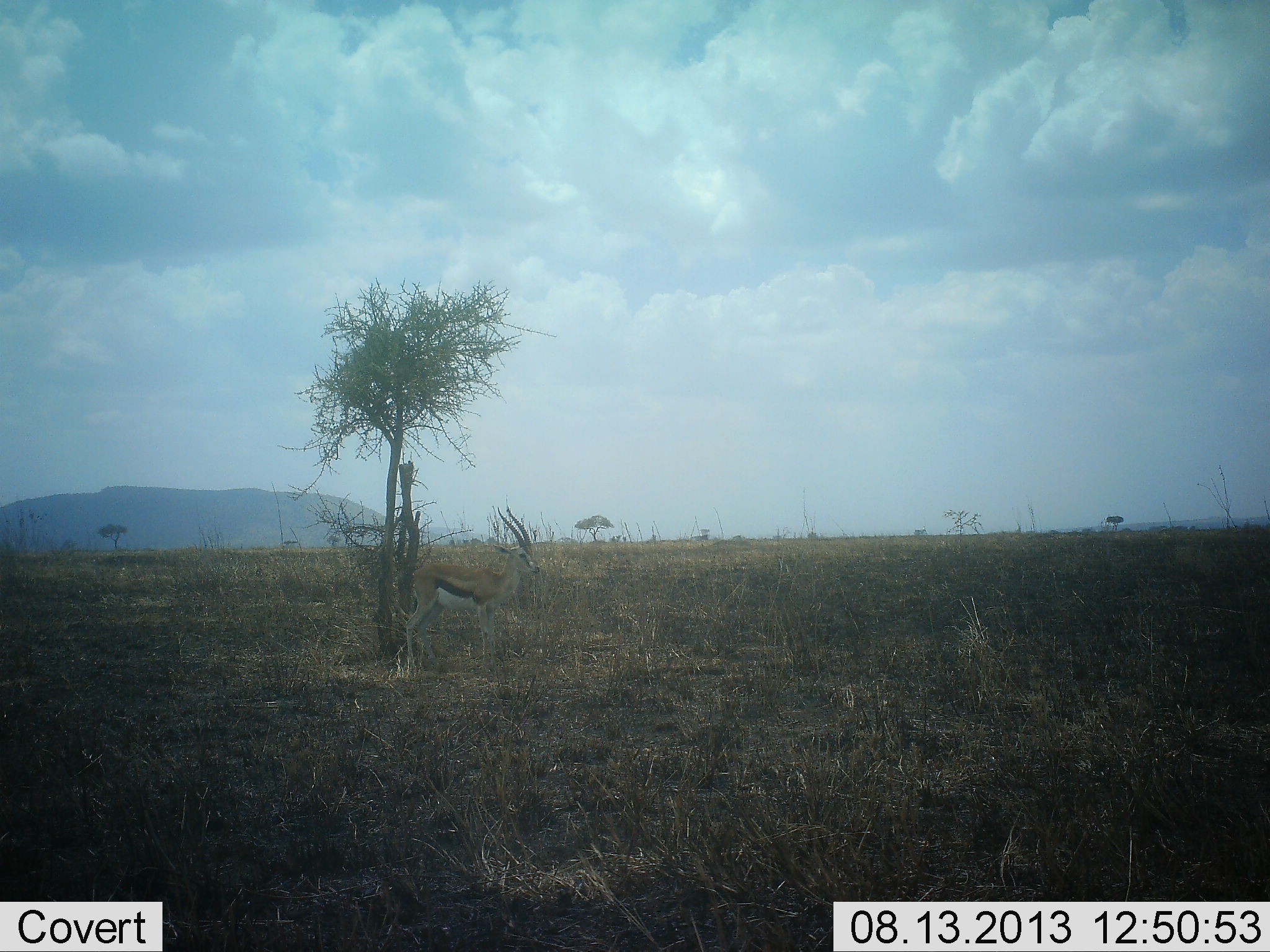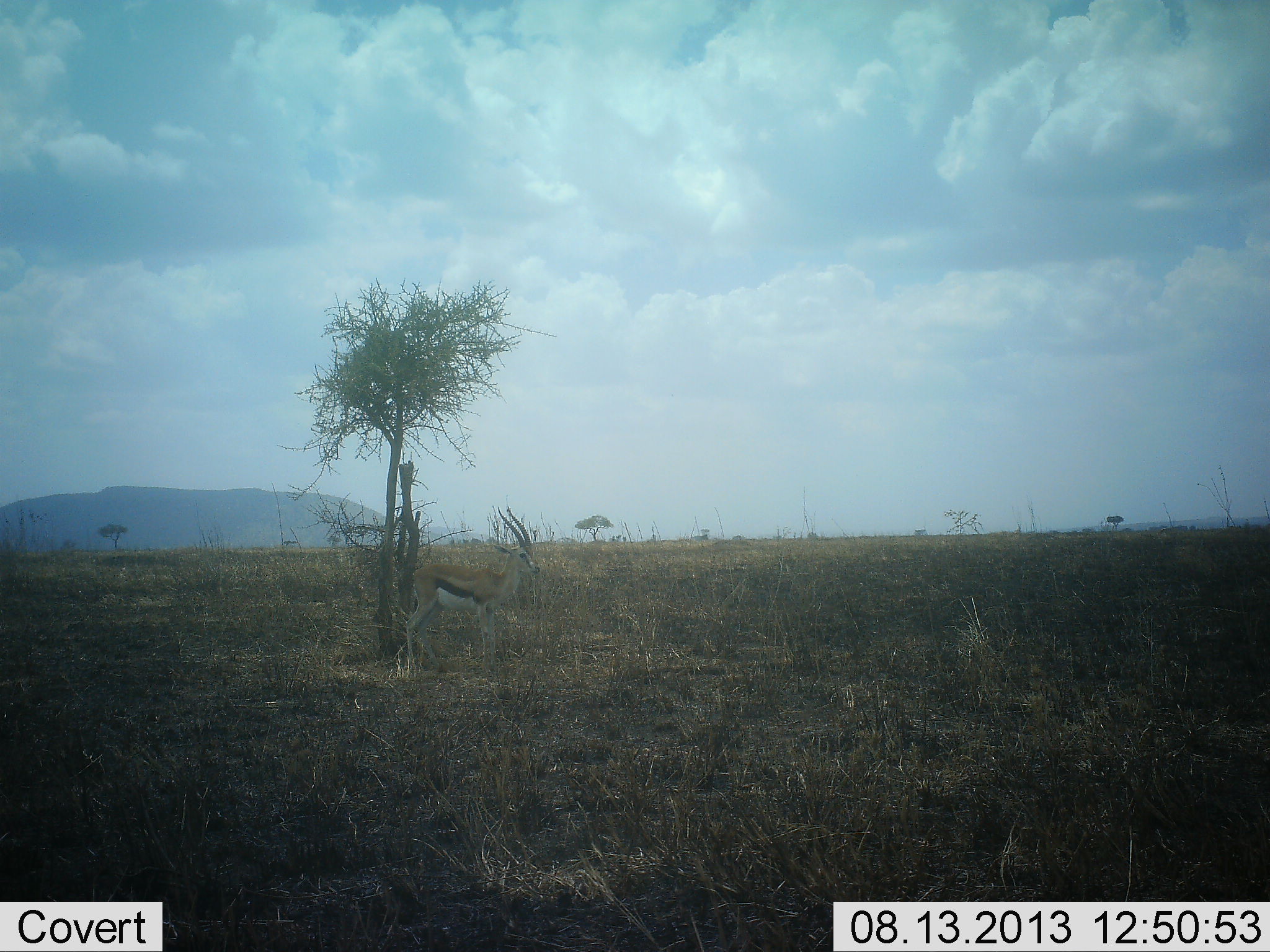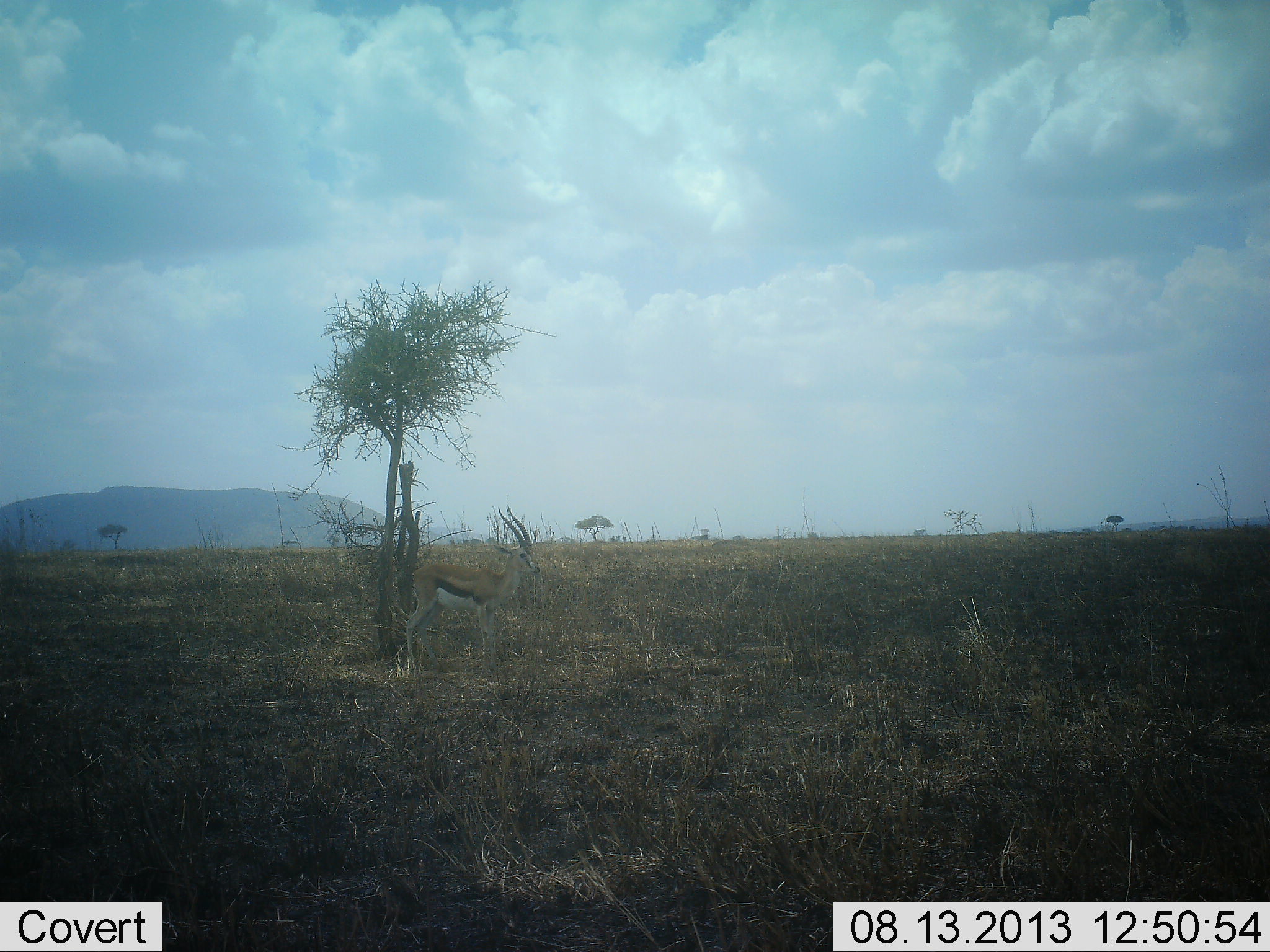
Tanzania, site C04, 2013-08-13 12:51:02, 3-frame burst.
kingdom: Animalia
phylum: Chordata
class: Mammalia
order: Artiodactyla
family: Bovidae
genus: Eudorcas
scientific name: Eudorcas thomsonii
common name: thomson's gazelle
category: gazellethomsons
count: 1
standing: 95%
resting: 0%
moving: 5%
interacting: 0%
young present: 0%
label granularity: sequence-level